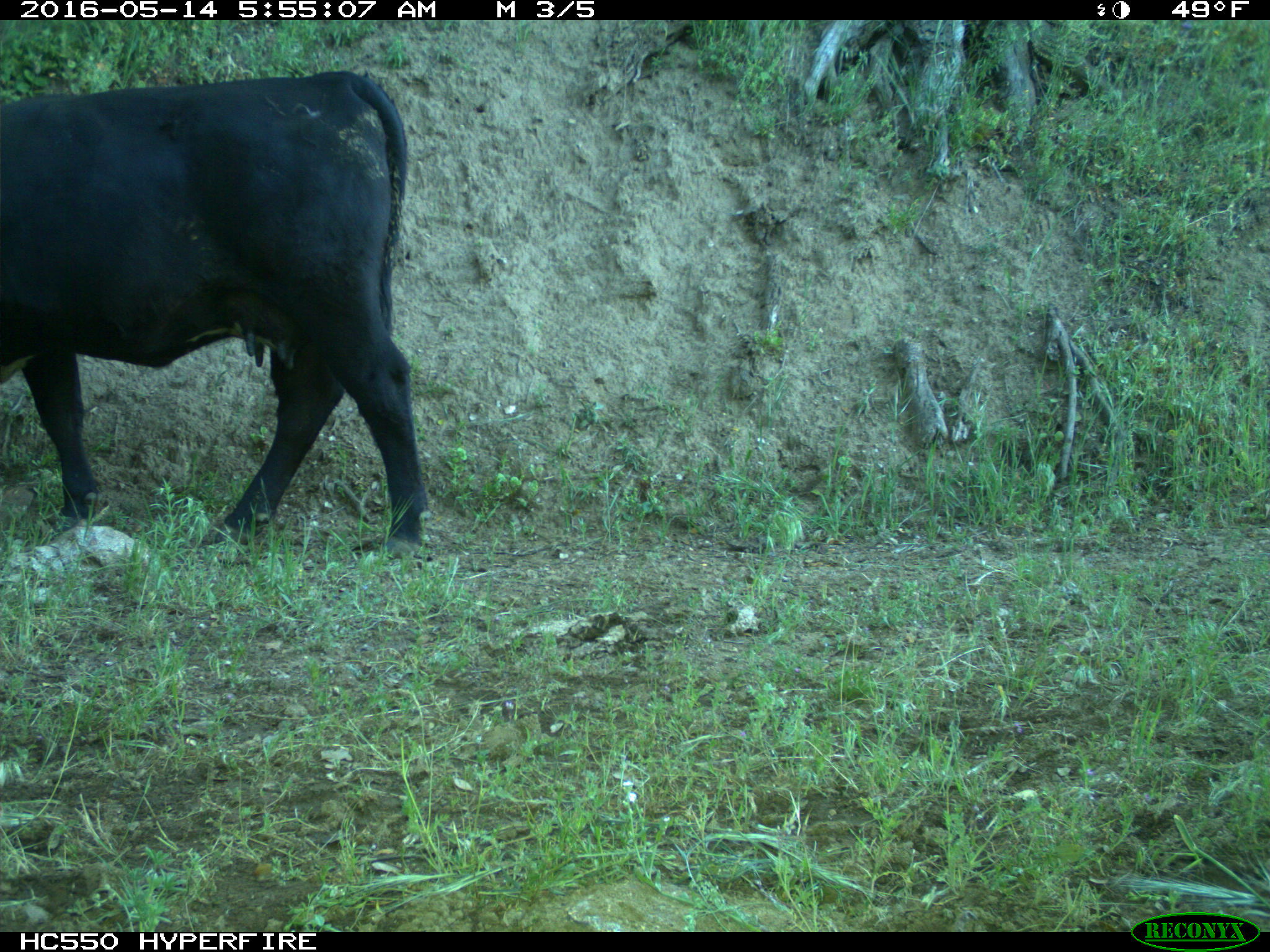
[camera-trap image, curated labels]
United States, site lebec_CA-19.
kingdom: Animalia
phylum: Chordata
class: Mammalia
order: Artiodactyla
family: Bovidae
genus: Bos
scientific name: Bos taurus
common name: domestic cow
Bos taurus (domestic cow).